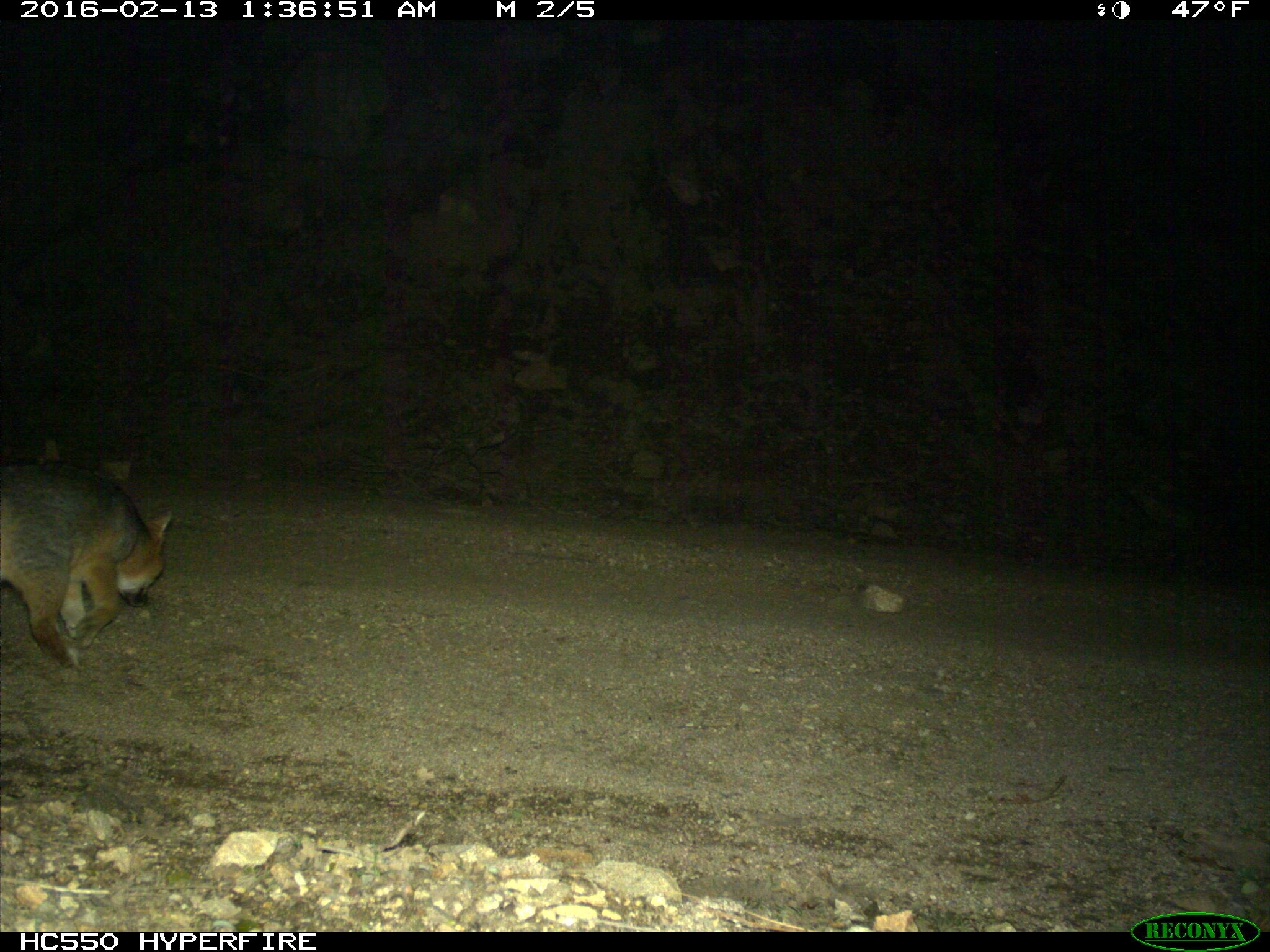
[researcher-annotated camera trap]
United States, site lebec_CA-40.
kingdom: Animalia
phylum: Chordata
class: Mammalia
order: Carnivora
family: Canidae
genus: Urocyon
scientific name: Urocyon cinereoargenteus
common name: gray fox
Urocyon cinereoargenteus (gray fox).